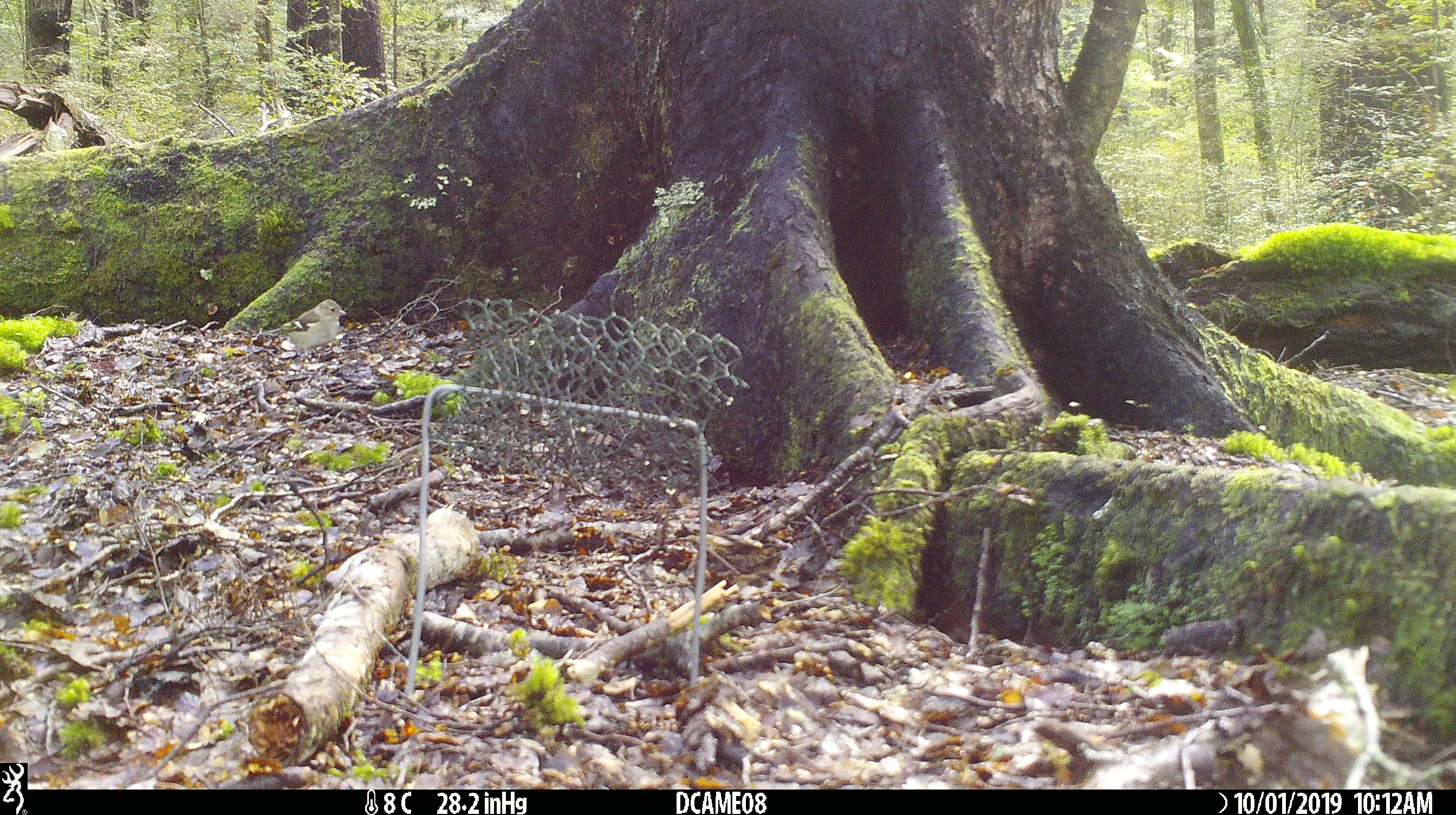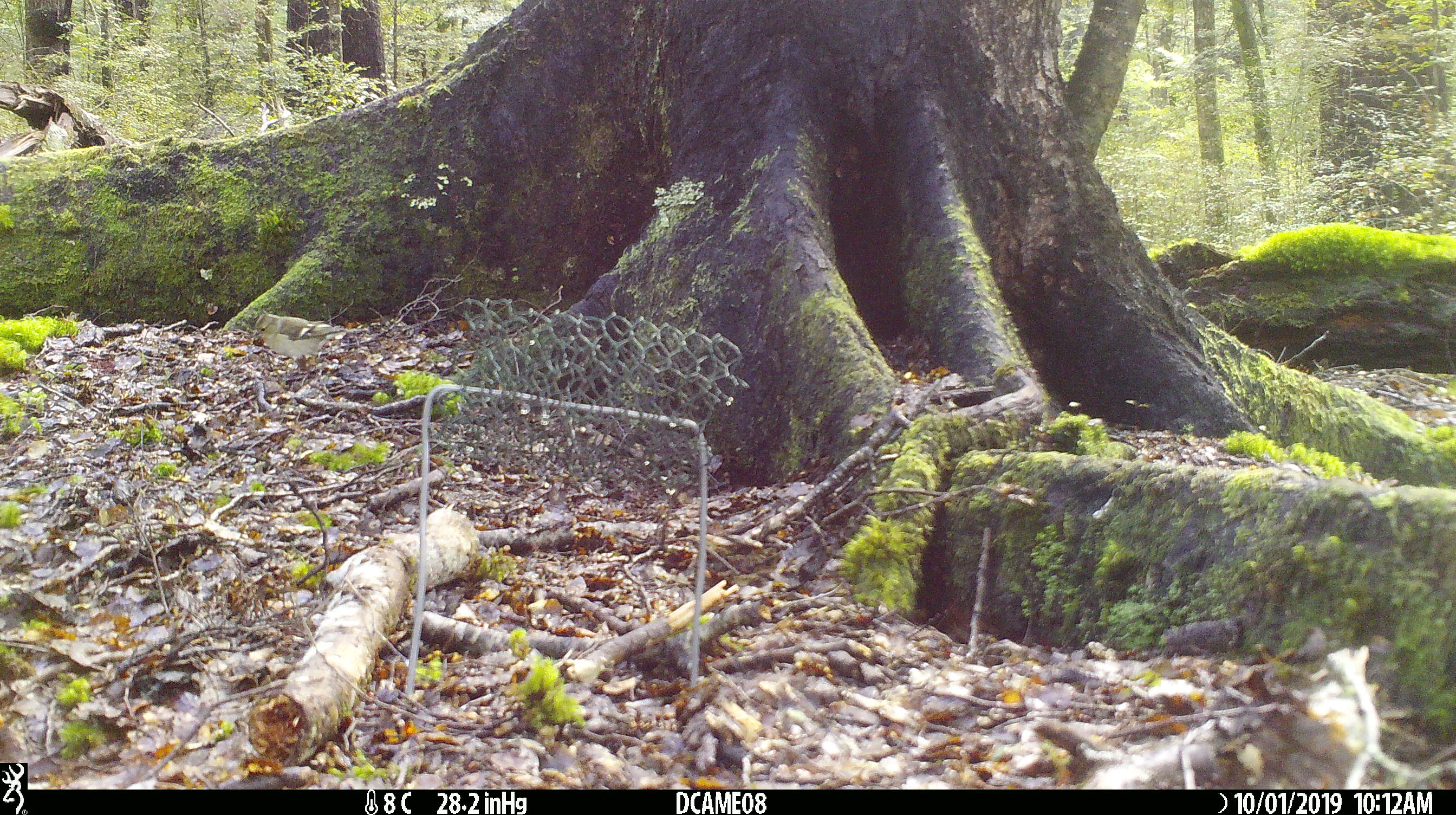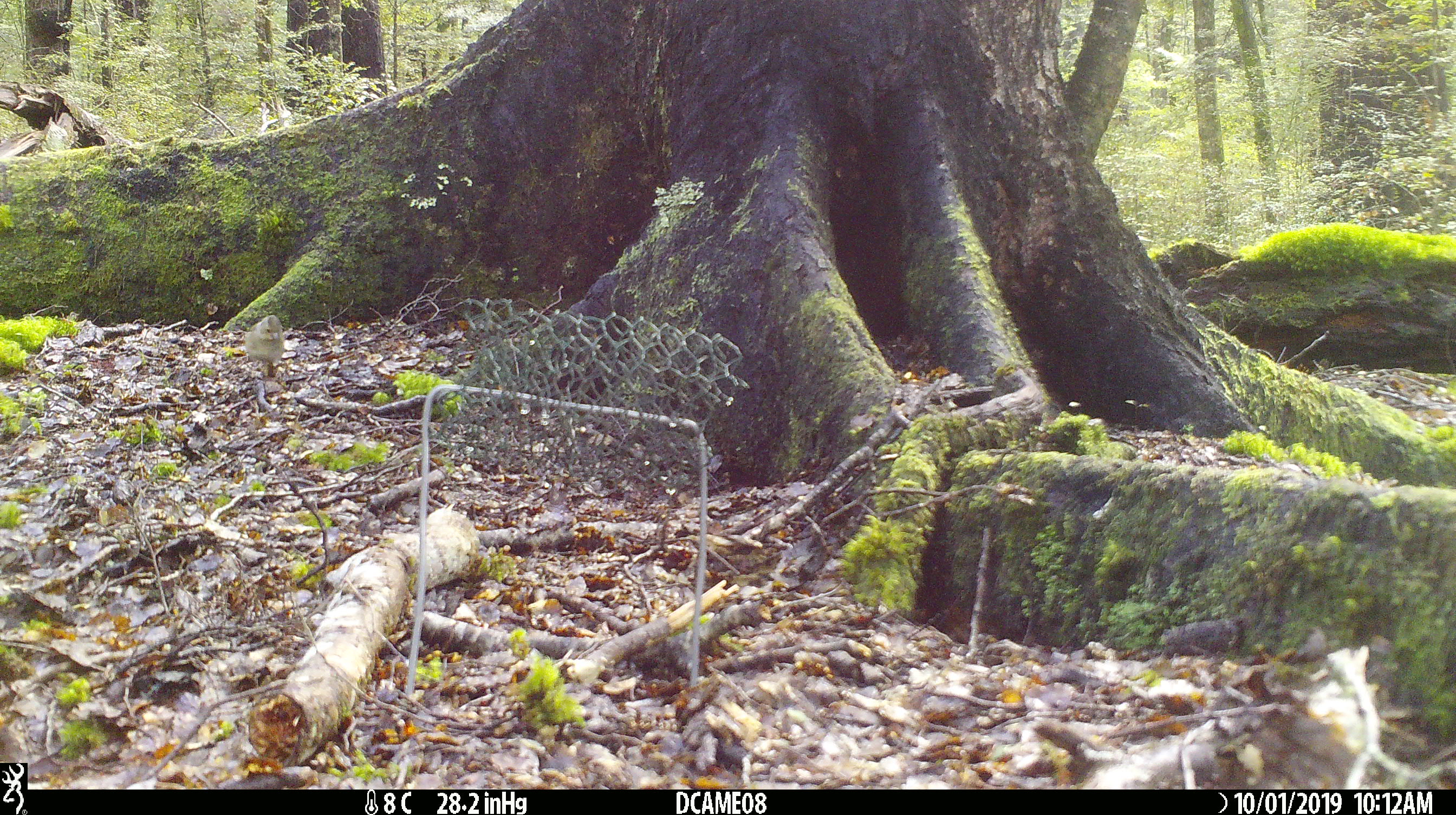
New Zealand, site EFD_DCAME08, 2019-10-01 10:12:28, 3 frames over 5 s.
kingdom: Animalia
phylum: Chordata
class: Aves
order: Passeriformes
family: Fringillidae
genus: Fringilla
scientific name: Fringilla coelebs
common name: common chaffinch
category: chaffinch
Chaffinch (common chaffinch) (Fringilla coelebs).